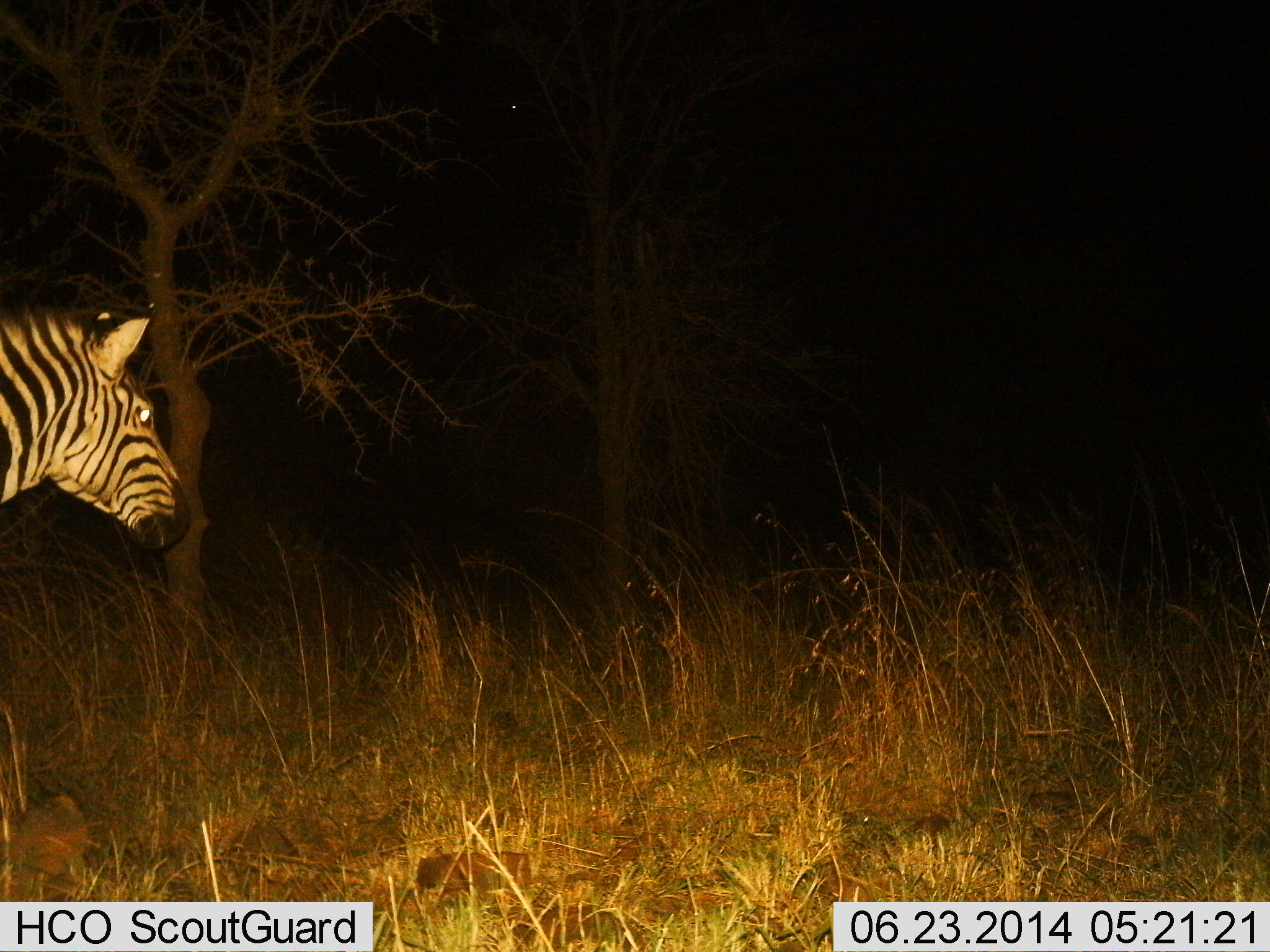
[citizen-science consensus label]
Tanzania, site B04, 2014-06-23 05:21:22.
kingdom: Animalia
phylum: Chordata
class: Mammalia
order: Perissodactyla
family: Equidae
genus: Equus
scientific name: Equus quagga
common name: plains zebra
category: zebra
Zebra (plains zebra) (Equus quagga), count 1. Behavior (volunteer vote fractions): standing 70%, resting 0%, moving 30%, interacting 0%. Young present (vote fraction): 0%. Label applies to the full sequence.